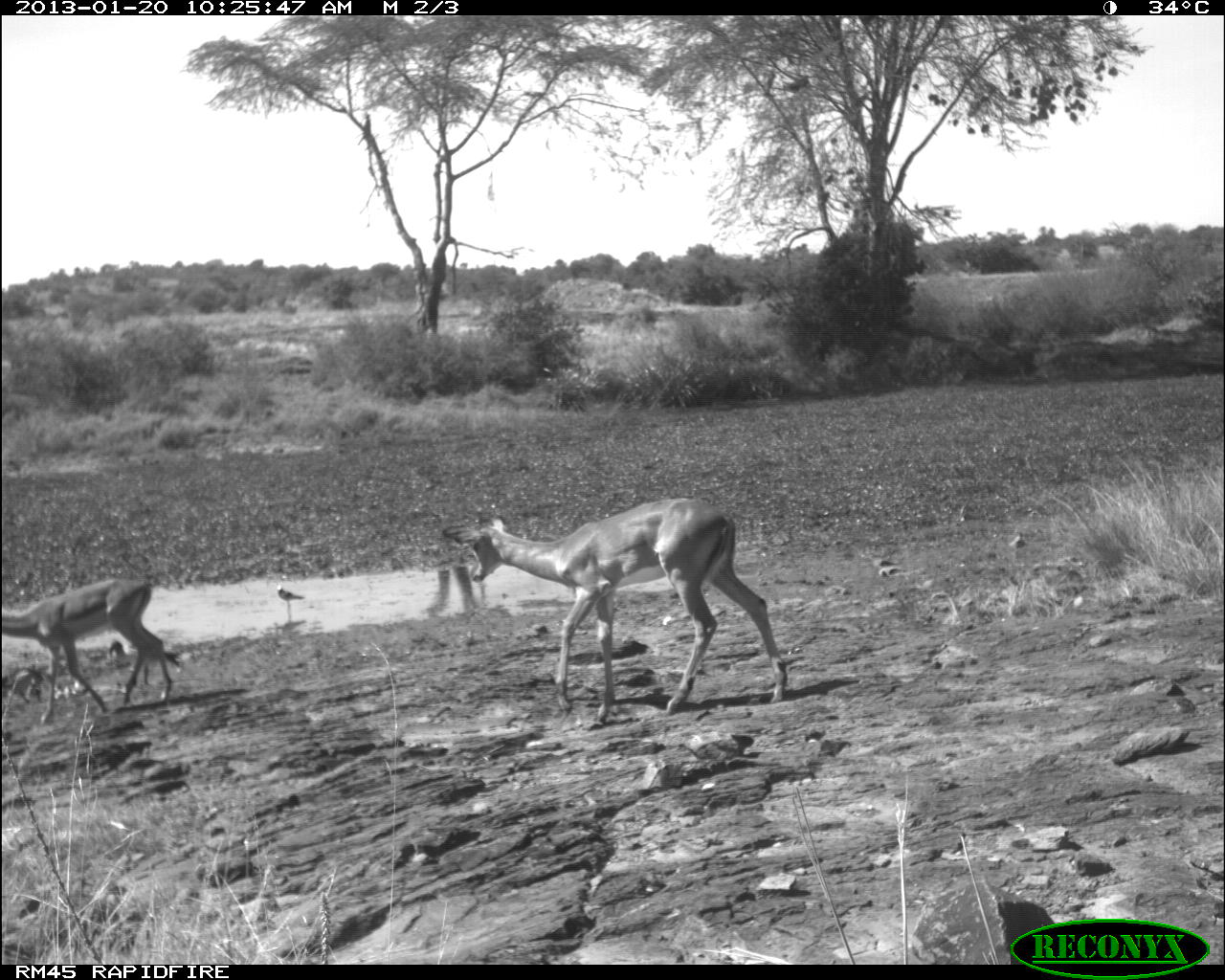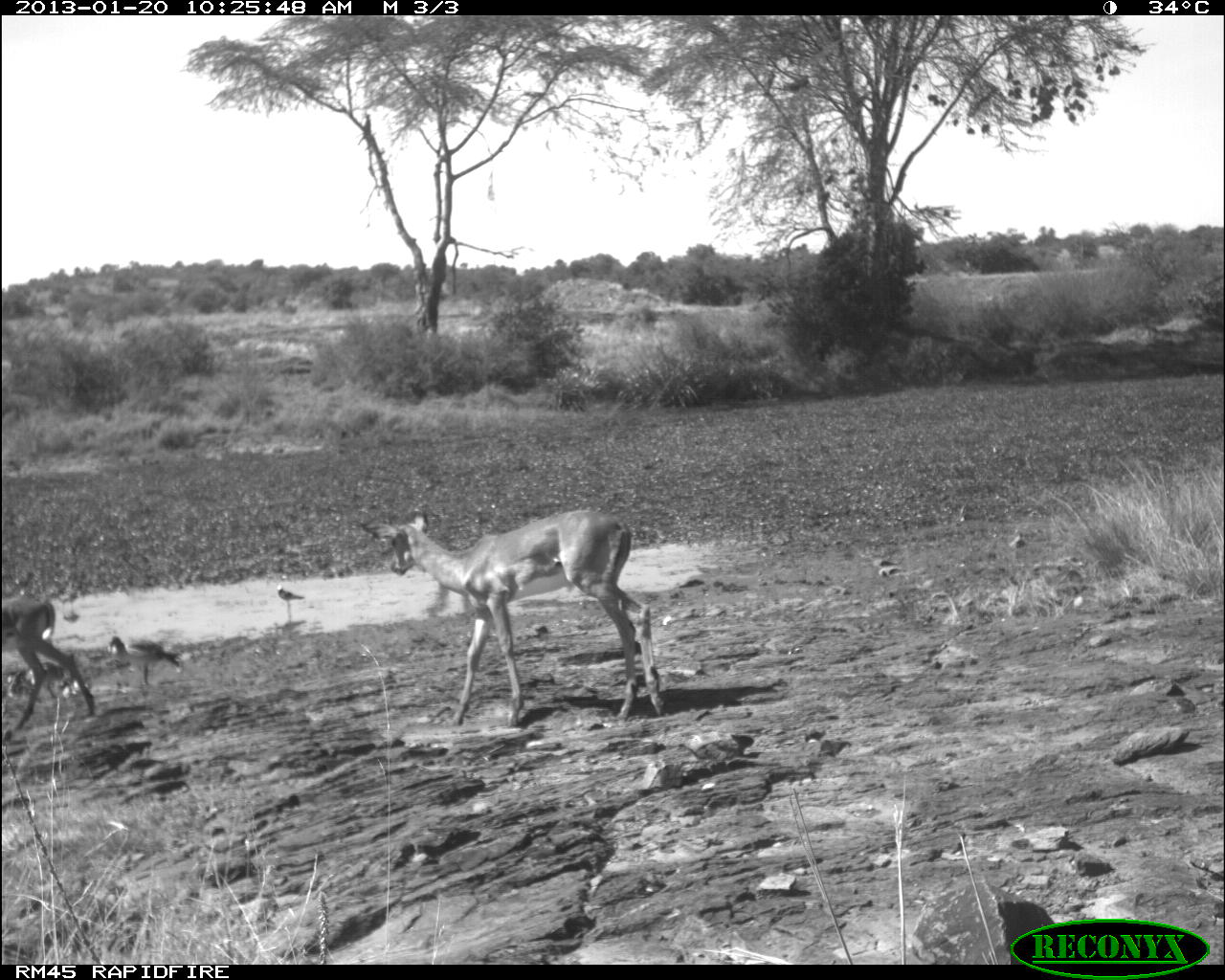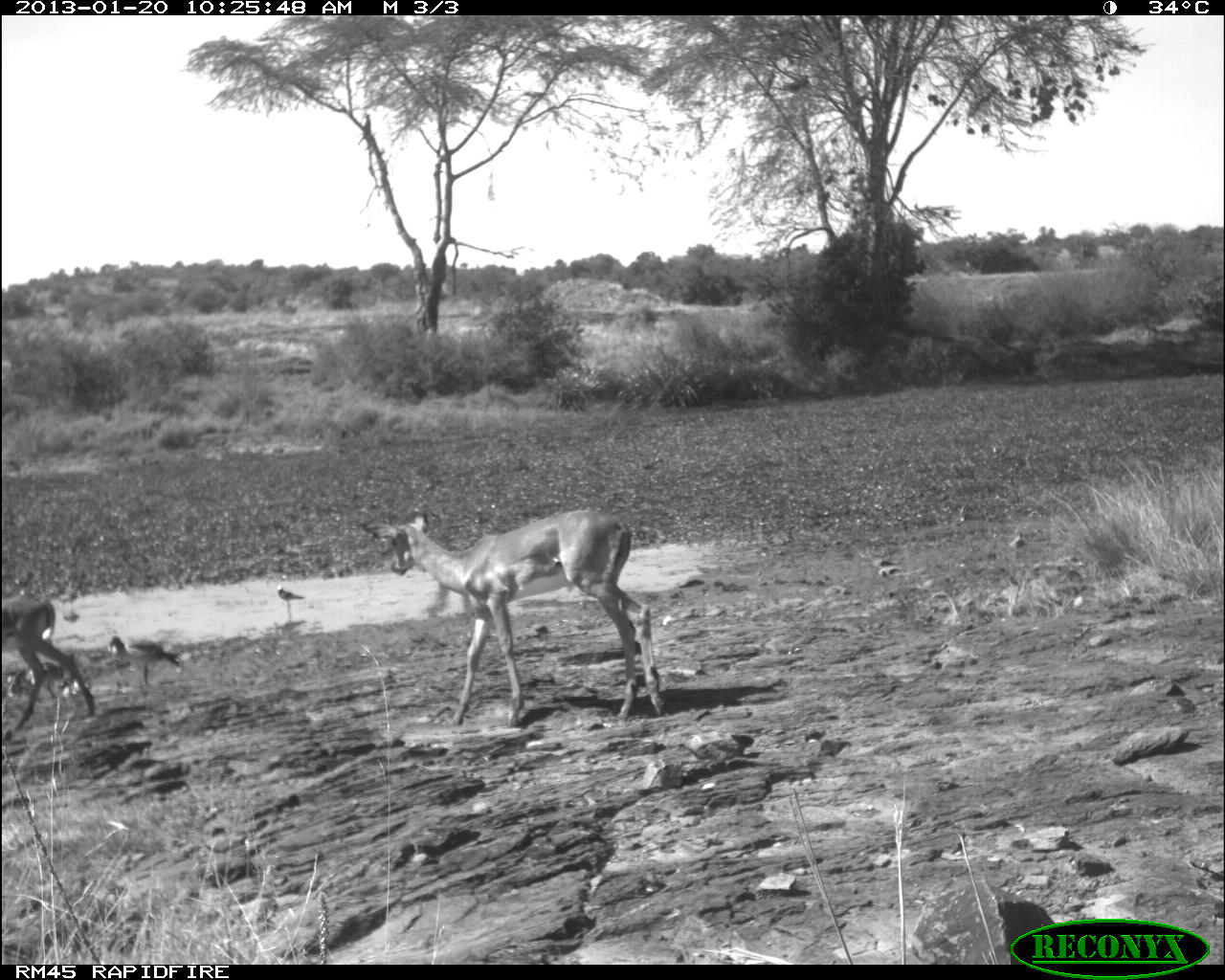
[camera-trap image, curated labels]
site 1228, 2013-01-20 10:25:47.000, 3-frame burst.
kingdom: Animalia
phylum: Chordata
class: Mammalia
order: Artiodactyla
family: Bovidae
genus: Aepyceros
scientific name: Aepyceros melampus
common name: impala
Aepyceros melampus (impala), count 2.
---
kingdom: Animalia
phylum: Chordata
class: Aves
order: Anseriformes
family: Anatidae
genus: Alopochen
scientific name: Alopochen aegyptiaca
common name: egyptian goose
Alopochen aegyptiaca (egyptian goose), count 1.